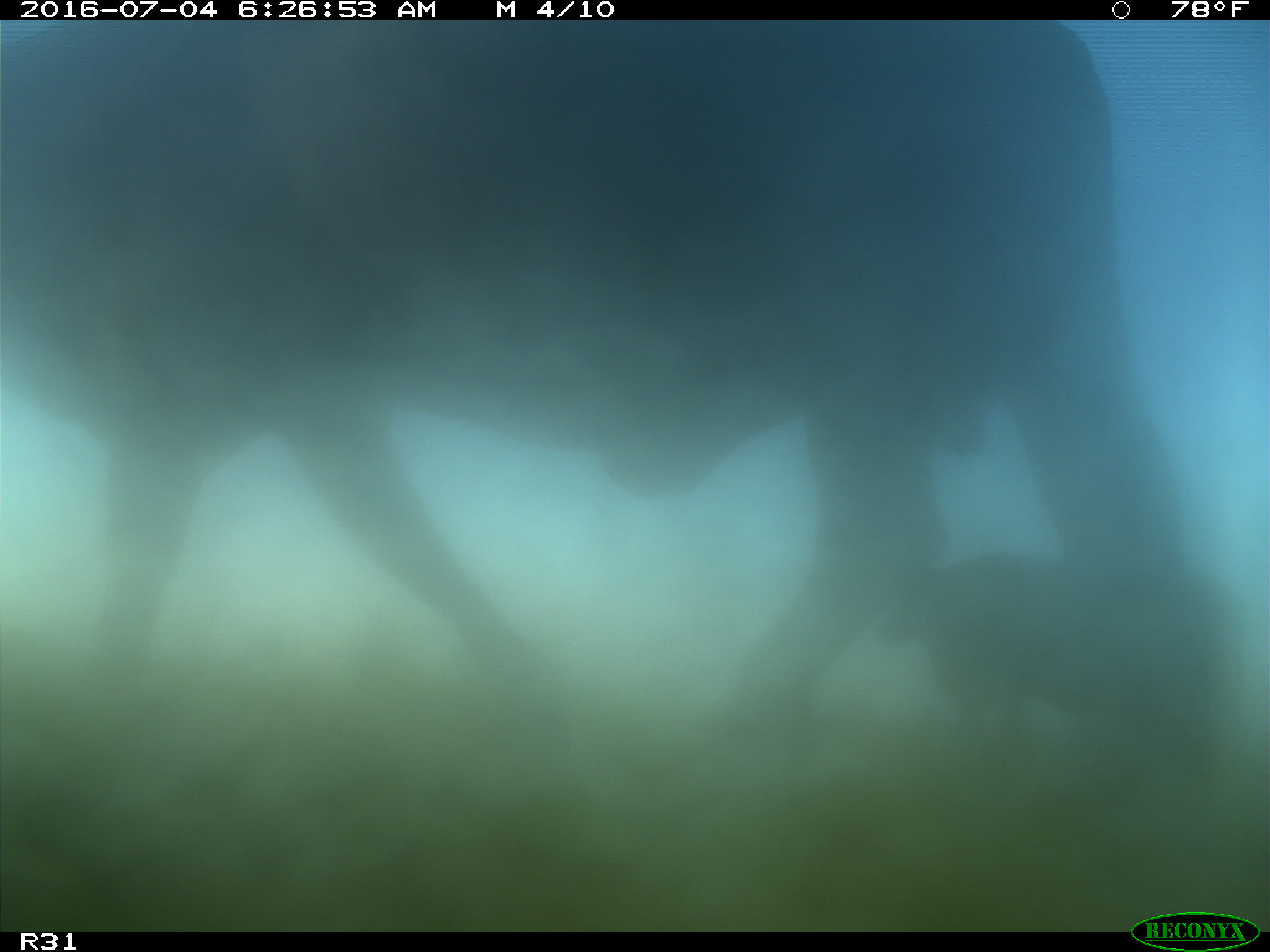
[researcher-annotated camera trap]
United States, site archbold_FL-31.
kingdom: Animalia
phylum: Chordata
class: Mammalia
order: Artiodactyla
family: Bovidae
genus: Bos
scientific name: Bos taurus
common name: domestic cow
Bos taurus (domestic cow).